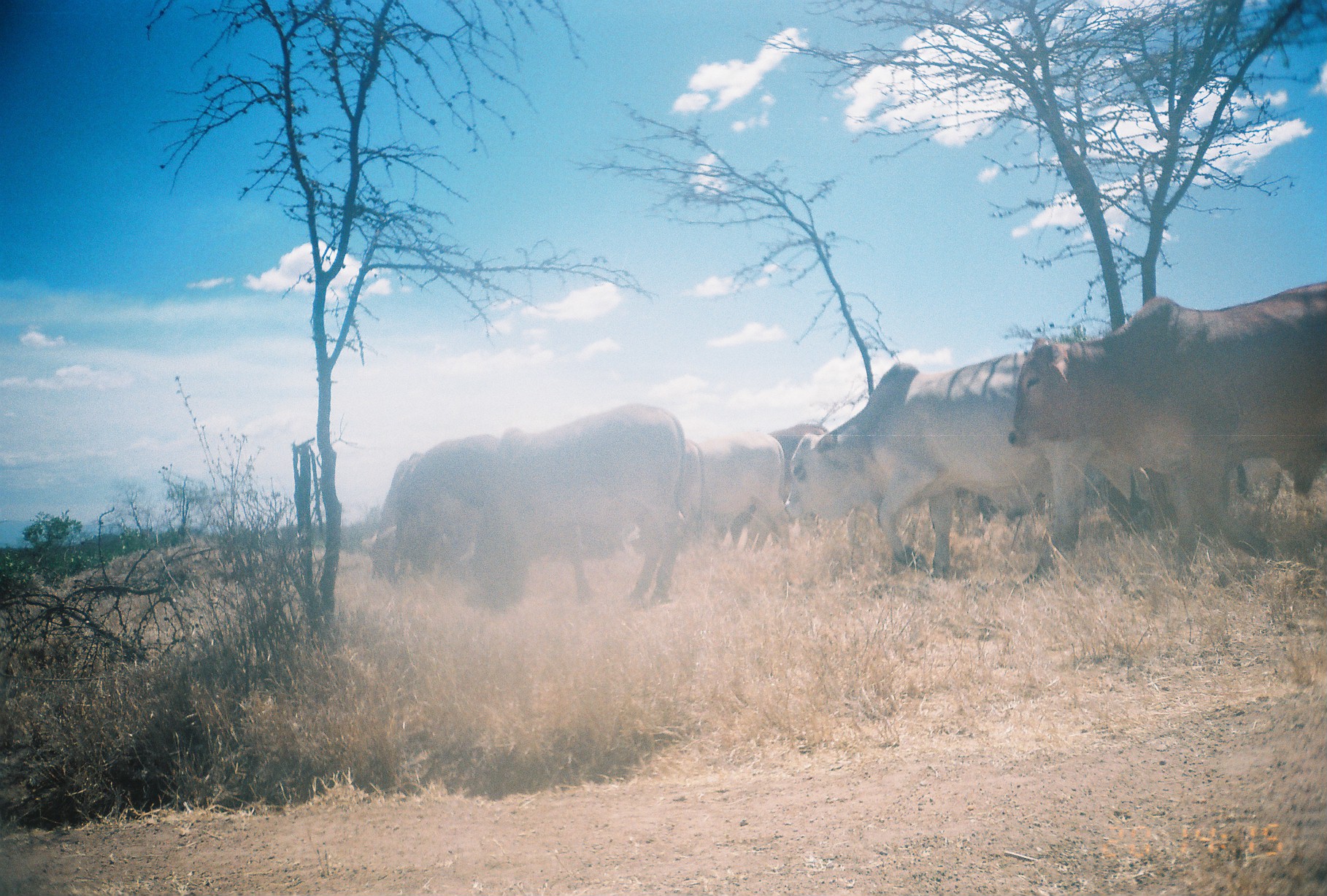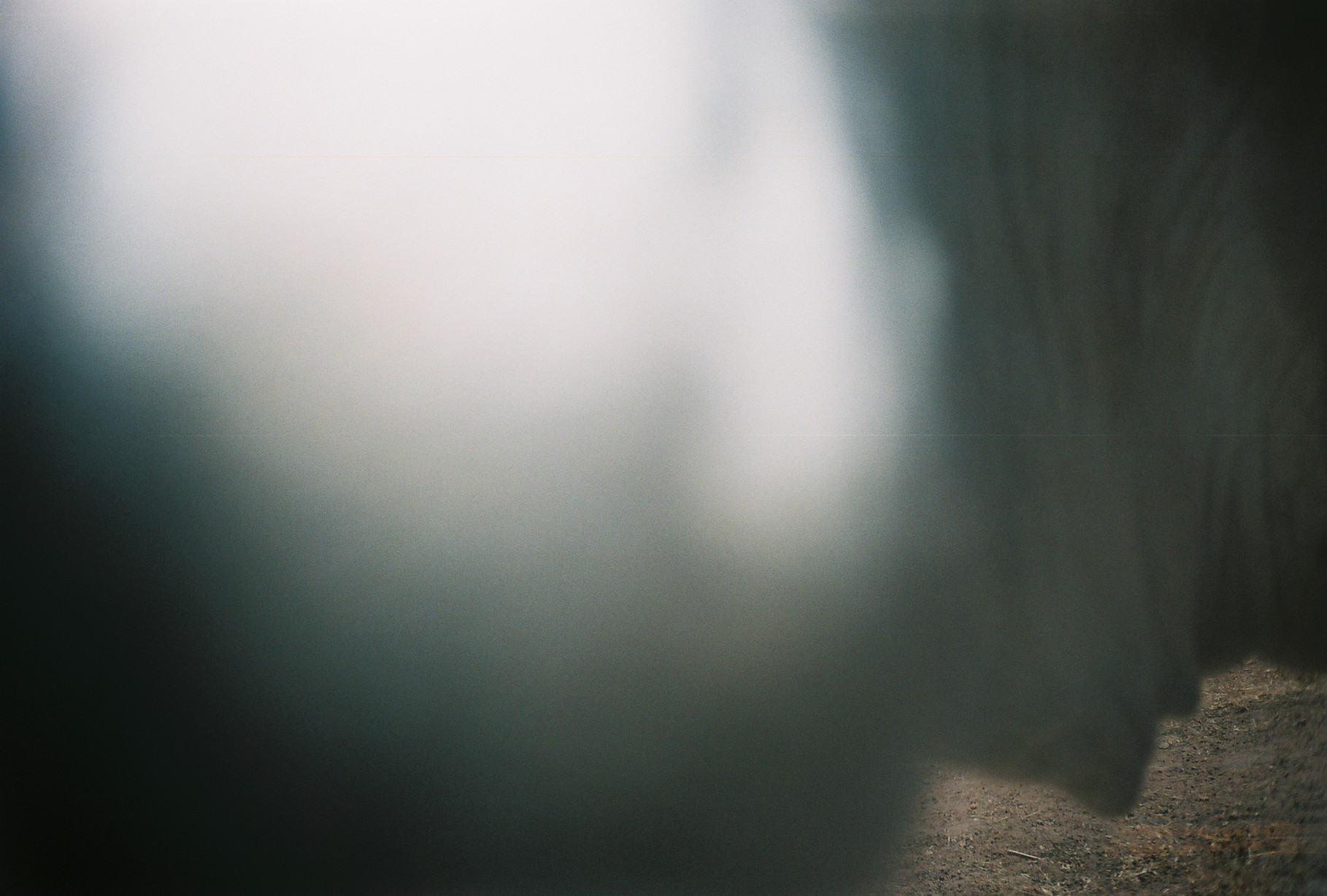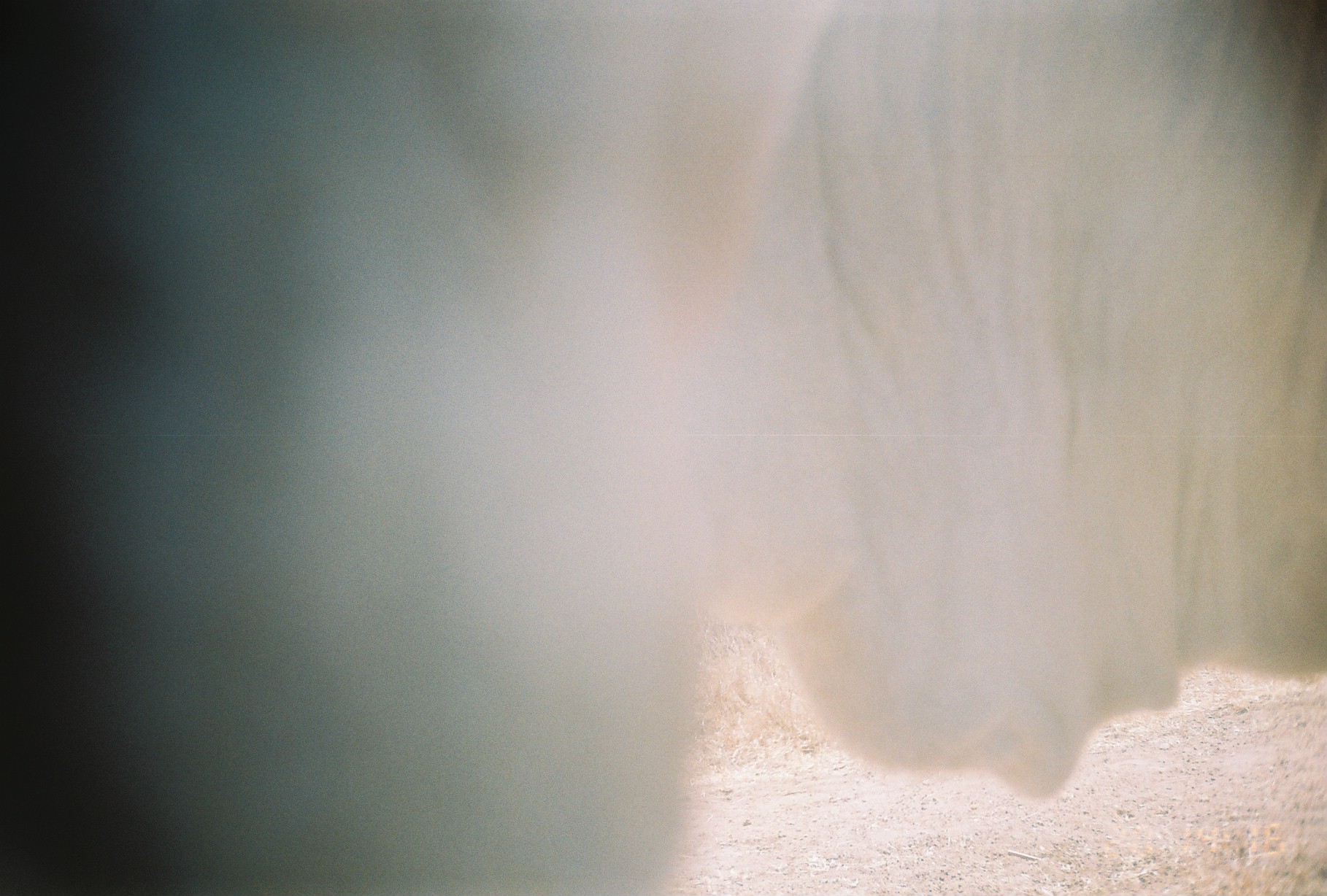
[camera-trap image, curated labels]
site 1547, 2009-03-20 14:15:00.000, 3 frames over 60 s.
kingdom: Animalia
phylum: Chordata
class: Mammalia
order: Artiodactyla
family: Bovidae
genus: Bos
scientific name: Bos taurus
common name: domestic cattle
Bos taurus (domestic cattle), count 8.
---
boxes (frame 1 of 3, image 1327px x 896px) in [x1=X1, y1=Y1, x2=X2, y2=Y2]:
bos taurus: [x1=1009, y1=284, x2=1326, y2=585]; [x1=784, y1=353, x2=1053, y2=579]; [x1=474, y1=406, x2=686, y2=607]; [x1=398, y1=437, x2=503, y2=574]; [x1=584, y1=440, x2=705, y2=556]; [x1=1107, y1=457, x2=1294, y2=522]; [x1=690, y1=436, x2=793, y2=554]; [x1=371, y1=454, x2=423, y2=583]; [x1=767, y1=426, x2=828, y2=523]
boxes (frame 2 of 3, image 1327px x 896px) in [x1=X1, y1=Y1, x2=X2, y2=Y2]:
bos taurus: [x1=2, y1=0, x2=1325, y2=896]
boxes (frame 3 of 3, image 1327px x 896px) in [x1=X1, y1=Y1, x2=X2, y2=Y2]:
bos taurus: [x1=0, y1=0, x2=1327, y2=896]